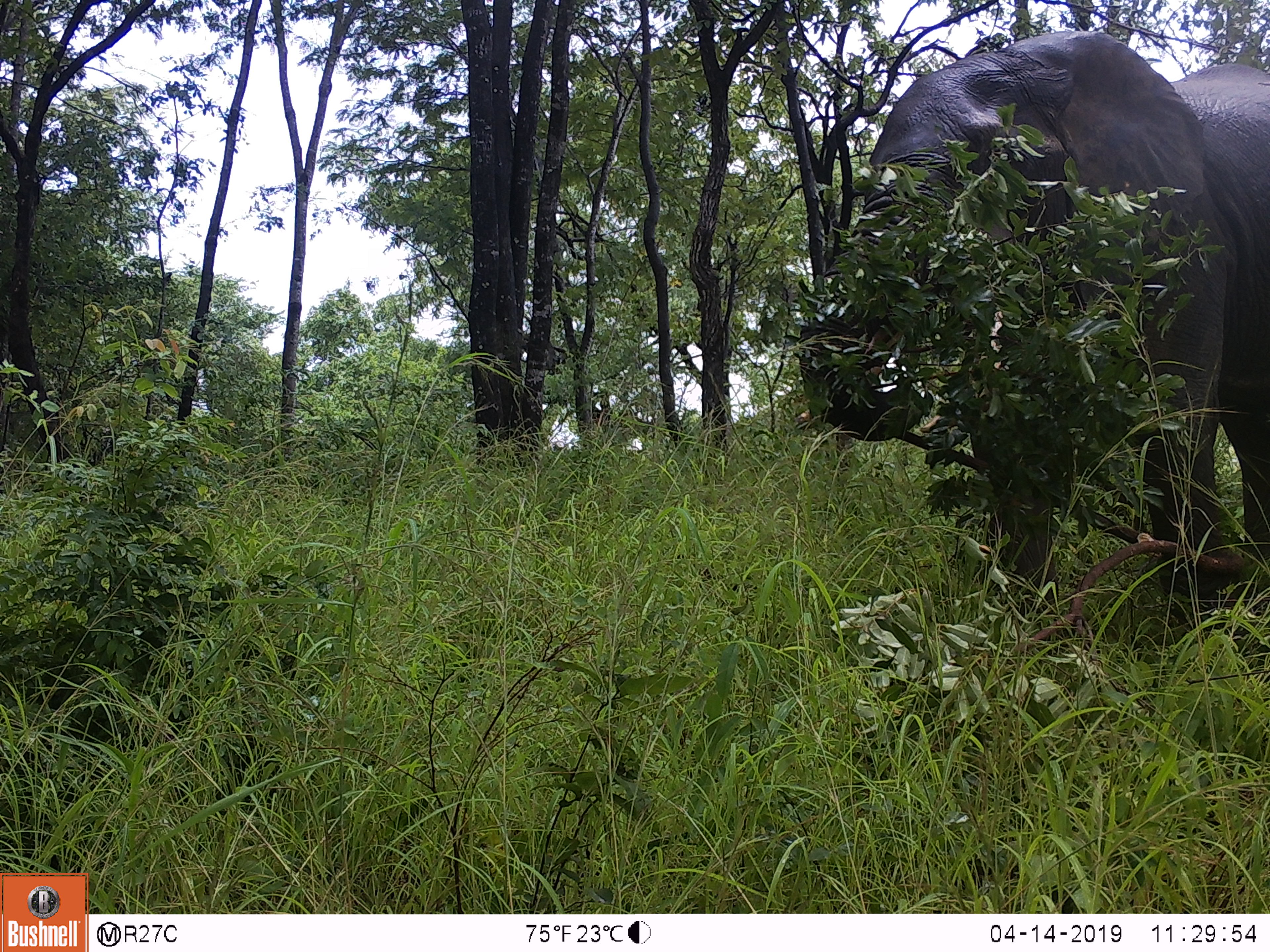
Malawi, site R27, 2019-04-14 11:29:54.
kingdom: Animalia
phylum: Chordata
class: Mammalia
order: Proboscidea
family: Elephantidae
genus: Loxodonta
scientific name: Loxodonta africana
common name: african savanna elephant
African savanna elephant (Loxodonta africana), count 1.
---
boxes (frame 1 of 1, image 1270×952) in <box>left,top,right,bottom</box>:
african savanna elephant: <box>798,19,1270,655</box>